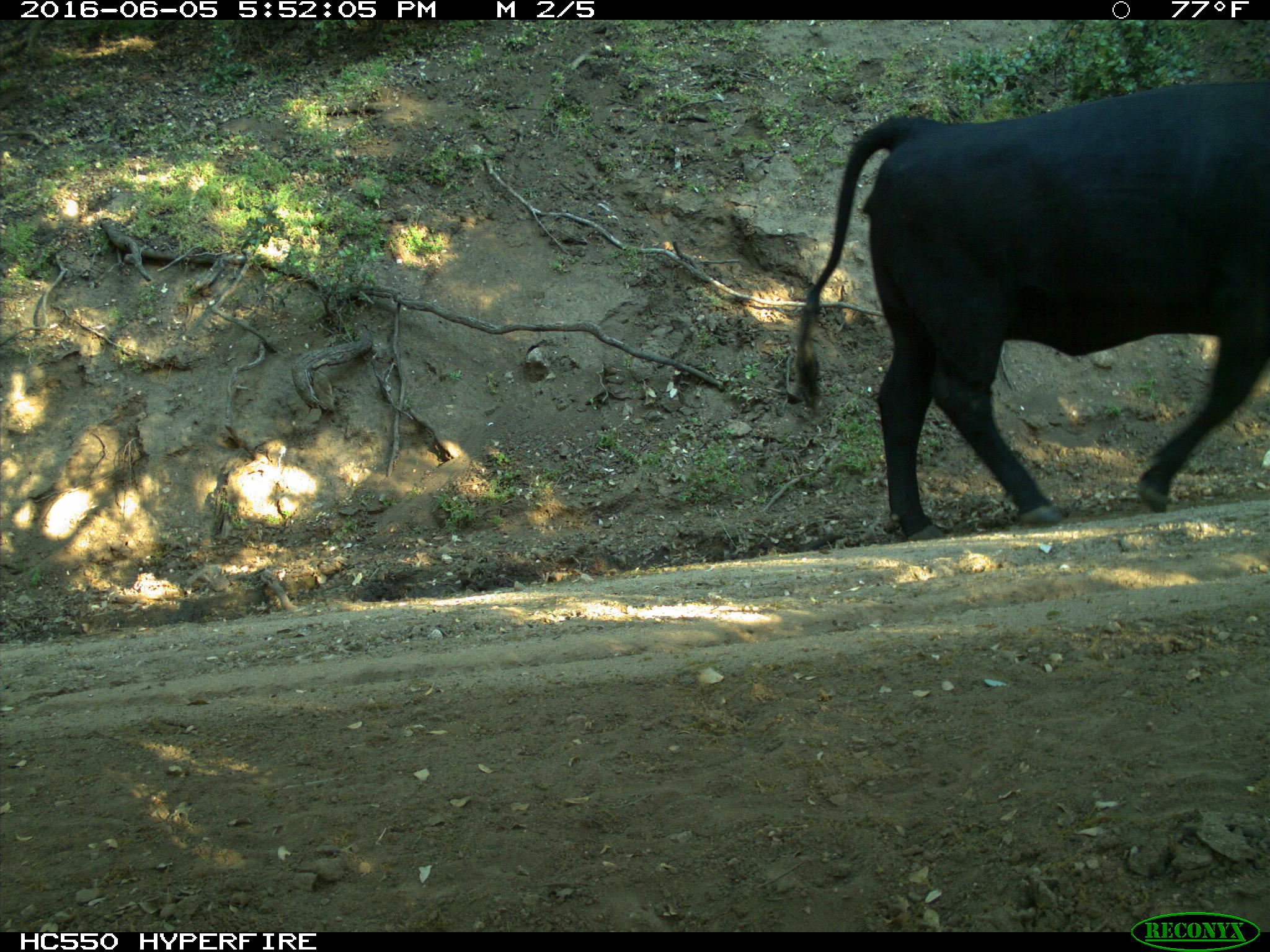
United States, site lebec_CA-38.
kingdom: Animalia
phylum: Chordata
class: Mammalia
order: Artiodactyla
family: Bovidae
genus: Bos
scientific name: Bos taurus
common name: domestic cow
Bos taurus (domestic cow).